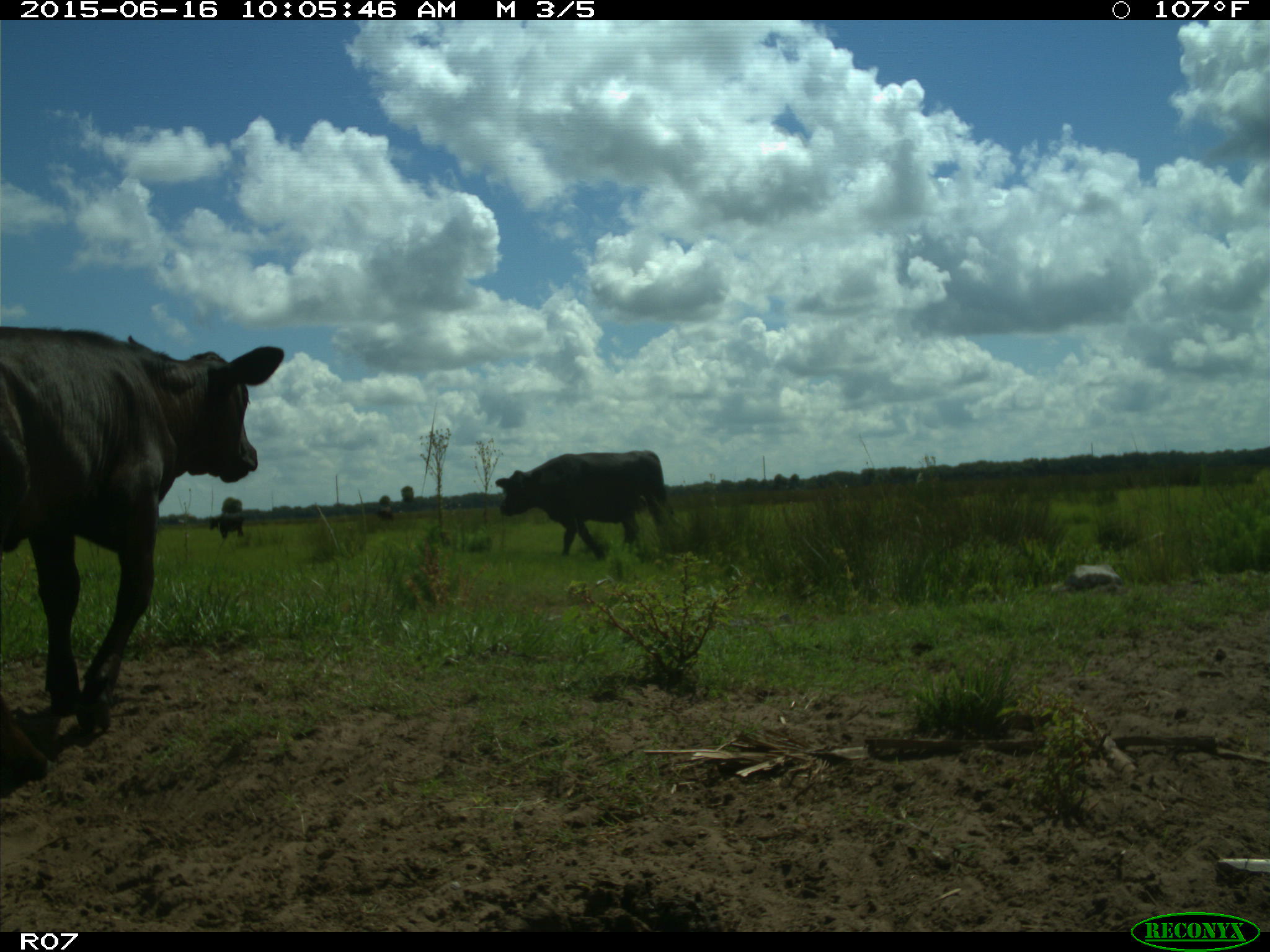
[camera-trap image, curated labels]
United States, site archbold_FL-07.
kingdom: Animalia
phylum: Chordata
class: Mammalia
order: Artiodactyla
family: Bovidae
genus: Bos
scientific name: Bos taurus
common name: domestic cow